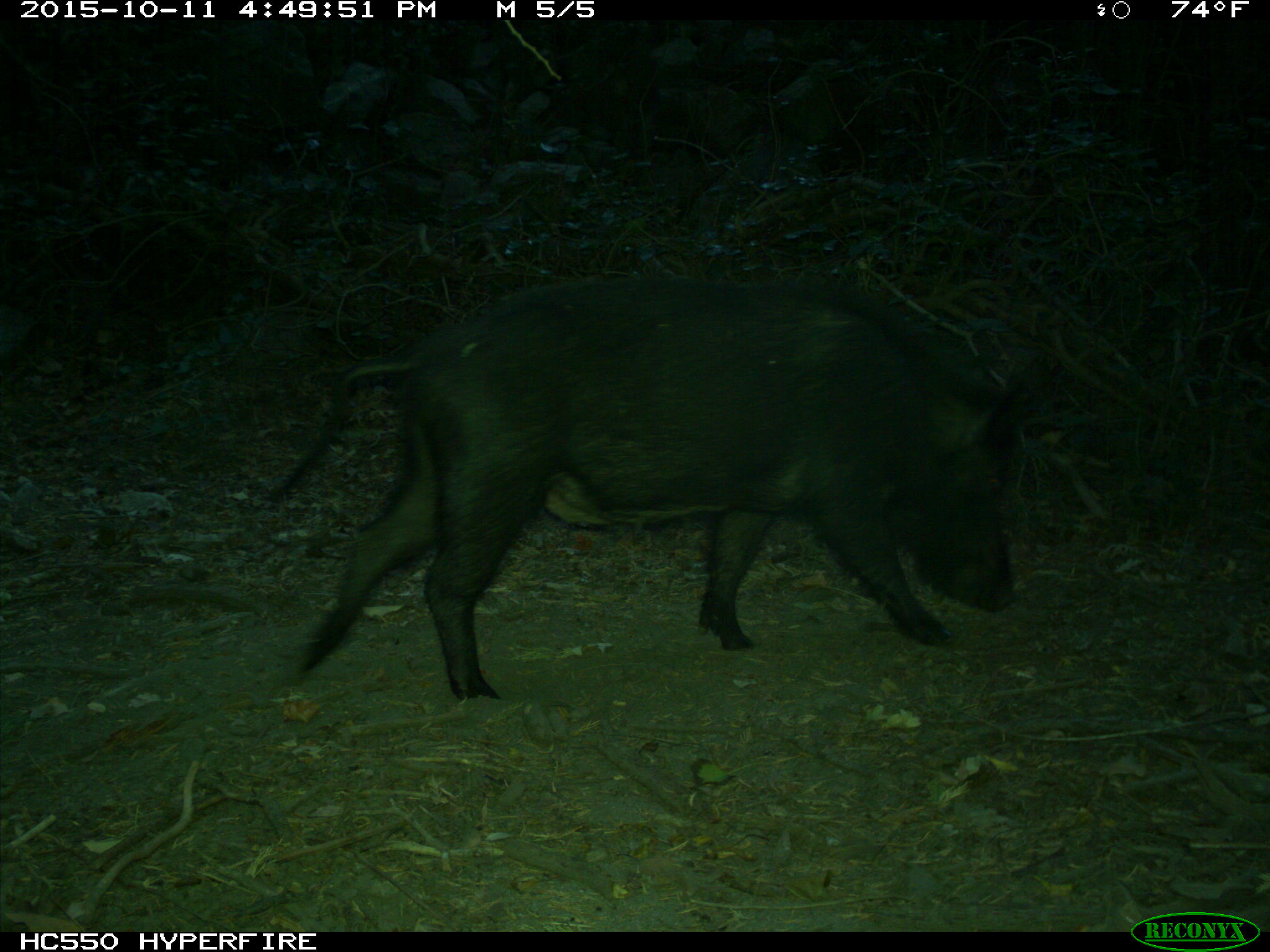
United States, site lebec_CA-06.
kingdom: Animalia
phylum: Chordata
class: Mammalia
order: Artiodactyla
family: Suidae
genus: Sus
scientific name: Sus scrofa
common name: wild boar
Sus scrofa (wild boar).